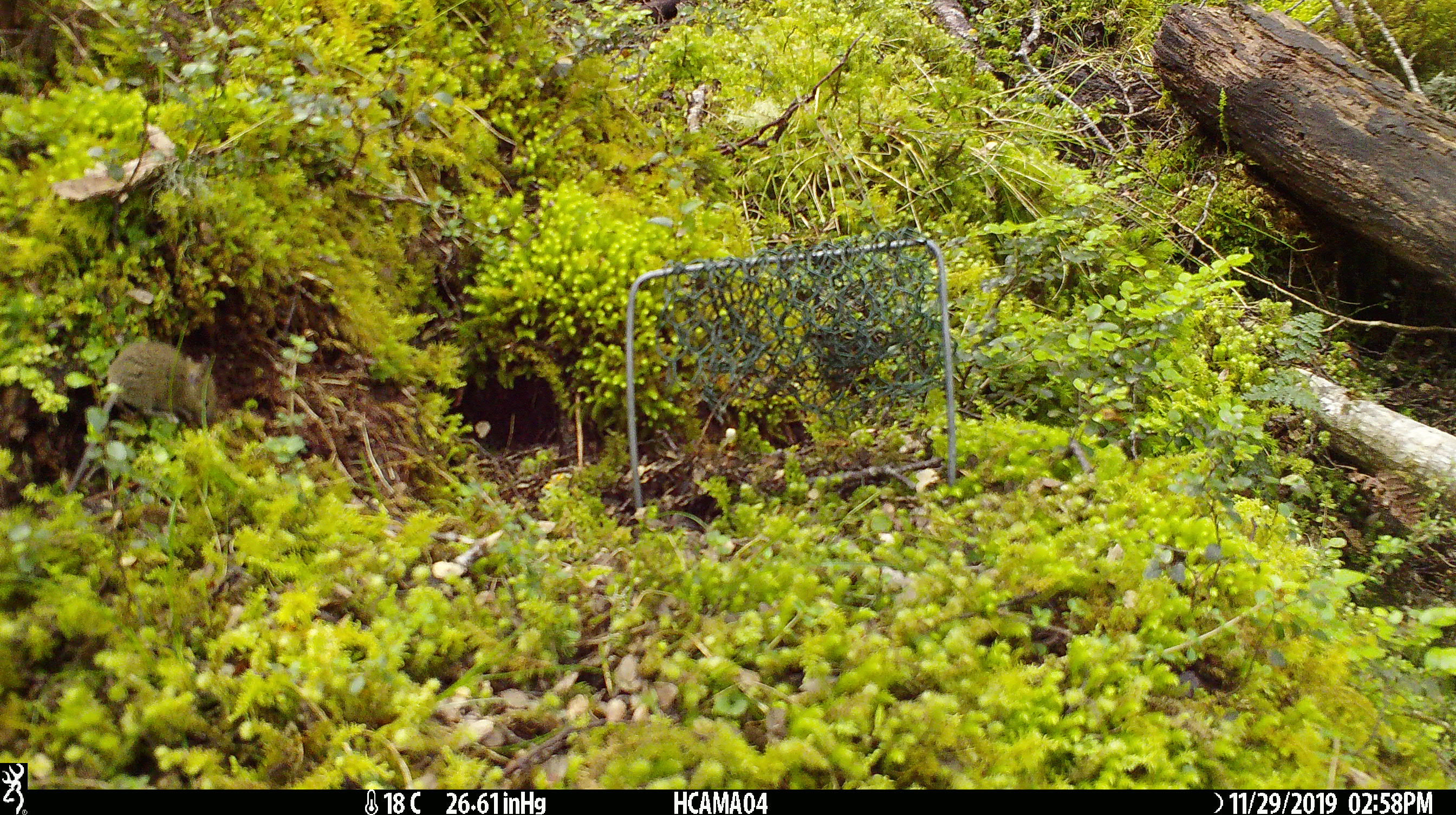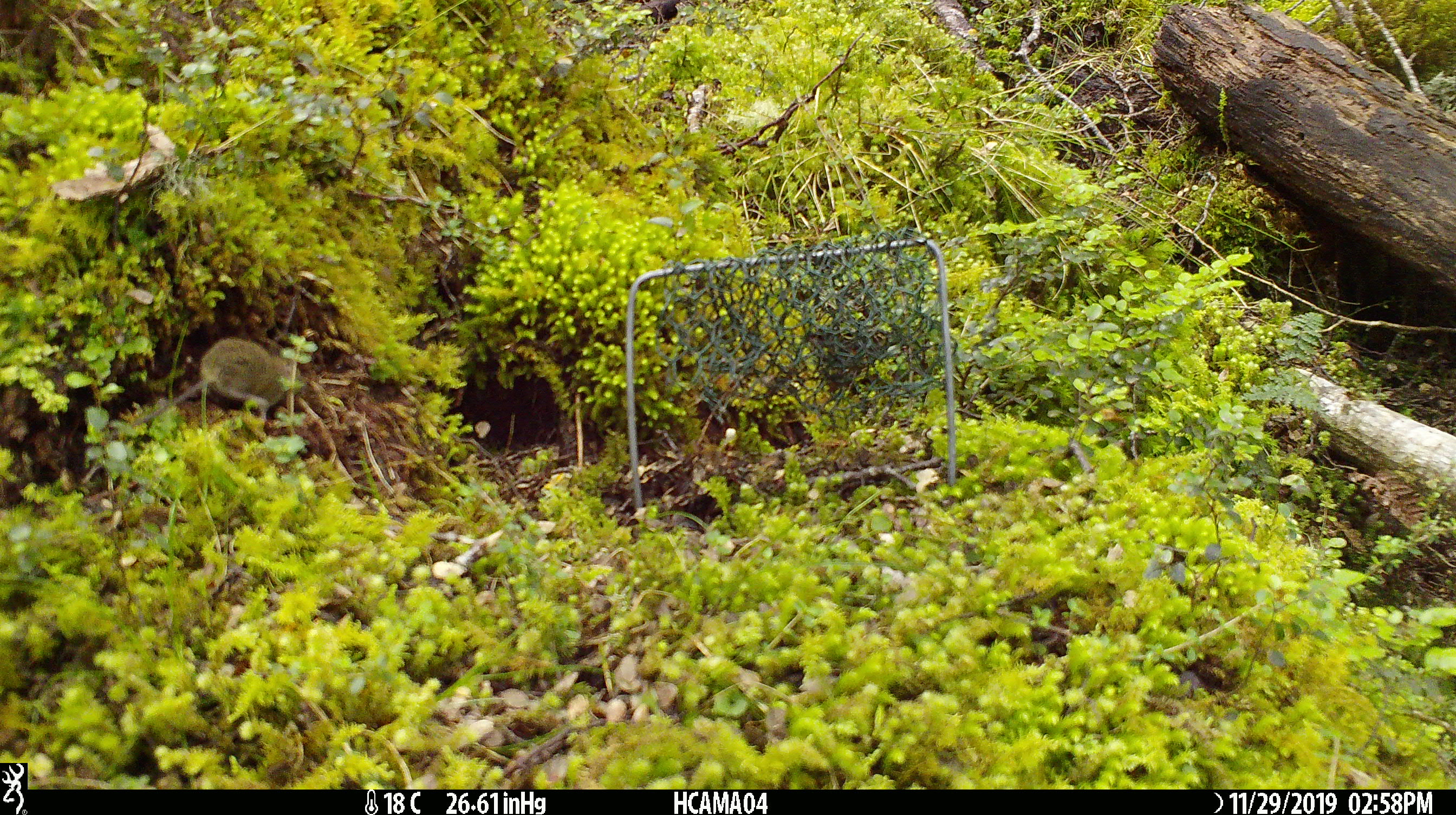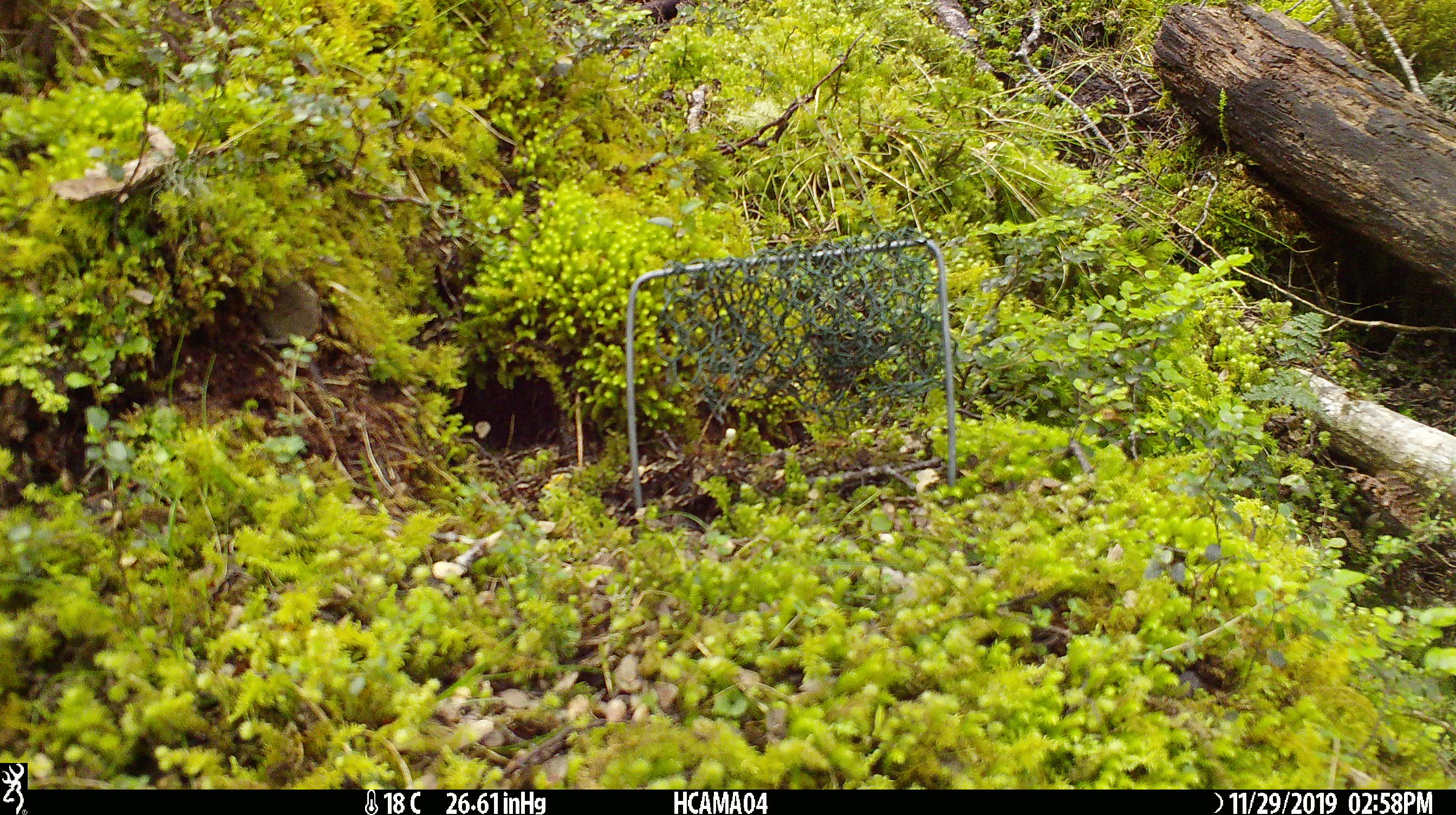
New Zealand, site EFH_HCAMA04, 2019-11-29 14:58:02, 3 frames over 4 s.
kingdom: Animalia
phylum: Chordata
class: Mammalia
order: Rodentia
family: Muridae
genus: Mus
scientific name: Mus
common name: mouse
Mouse (Mus).